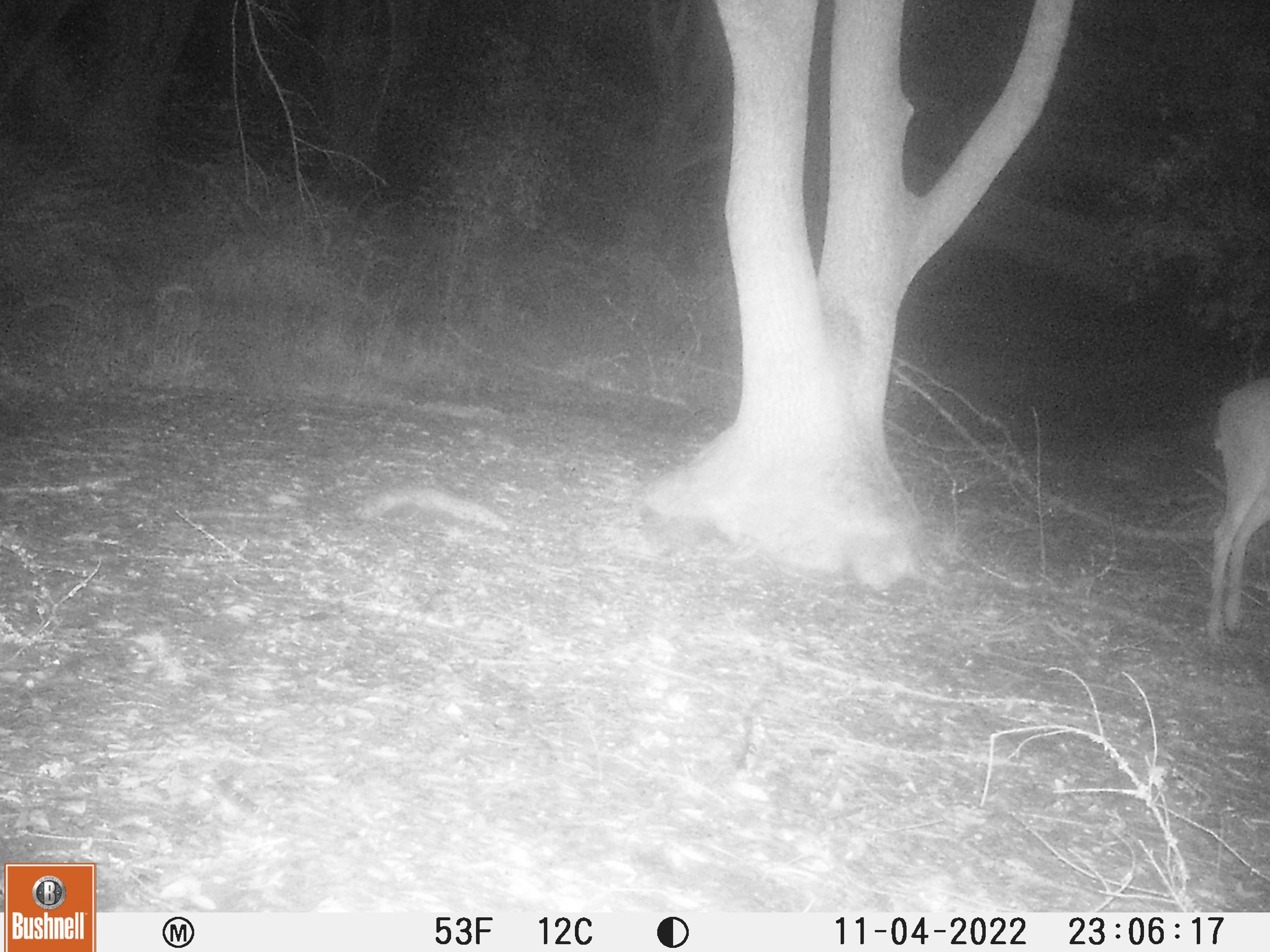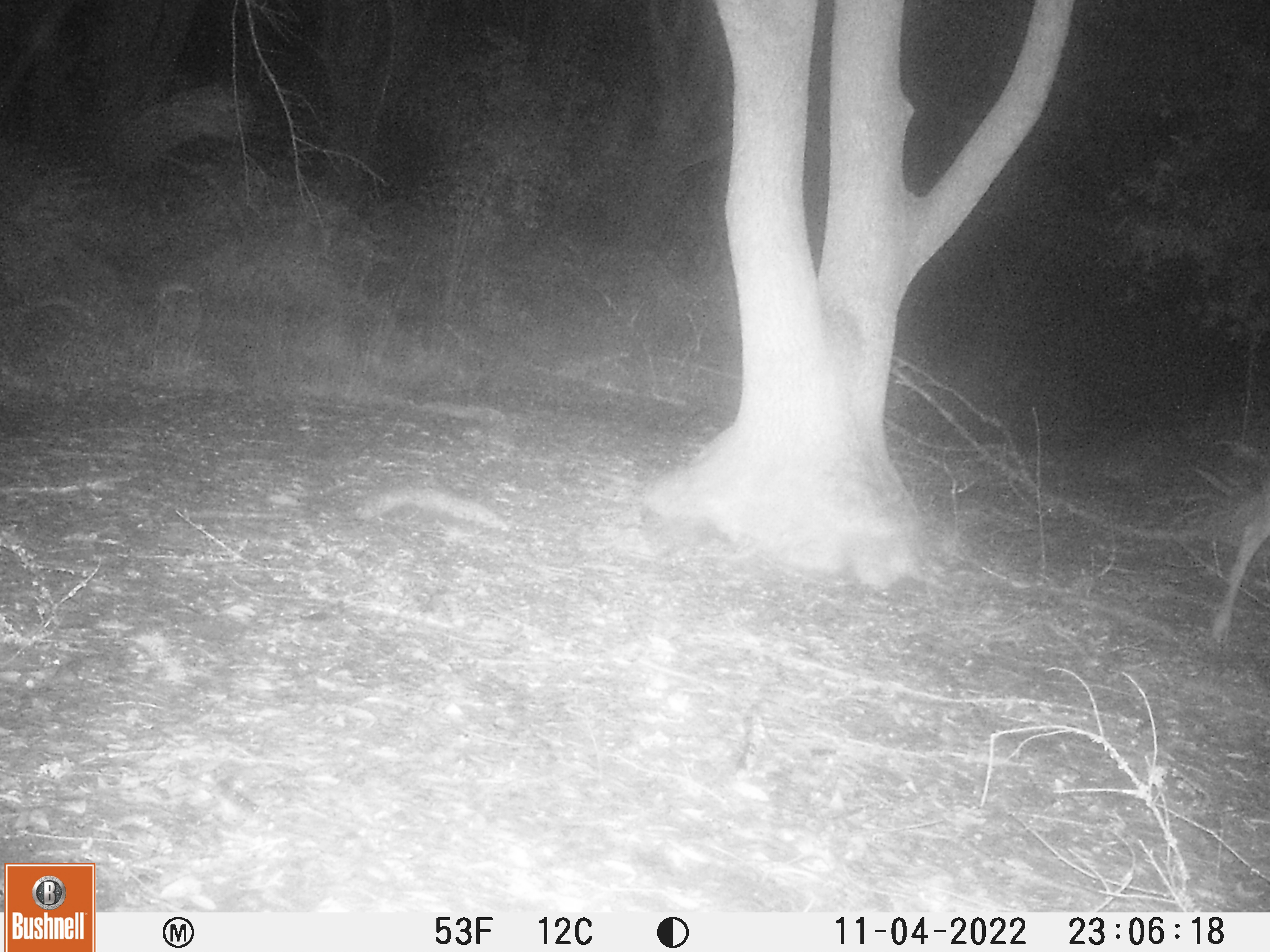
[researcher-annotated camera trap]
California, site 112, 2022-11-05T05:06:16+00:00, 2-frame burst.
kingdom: Animalia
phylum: Chordata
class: Mammalia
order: Artiodactyla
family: Cervidae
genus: Odocoileus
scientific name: Odocoileus hemionus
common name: mule deer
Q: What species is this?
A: Mule deer (Odocoileus hemionus).